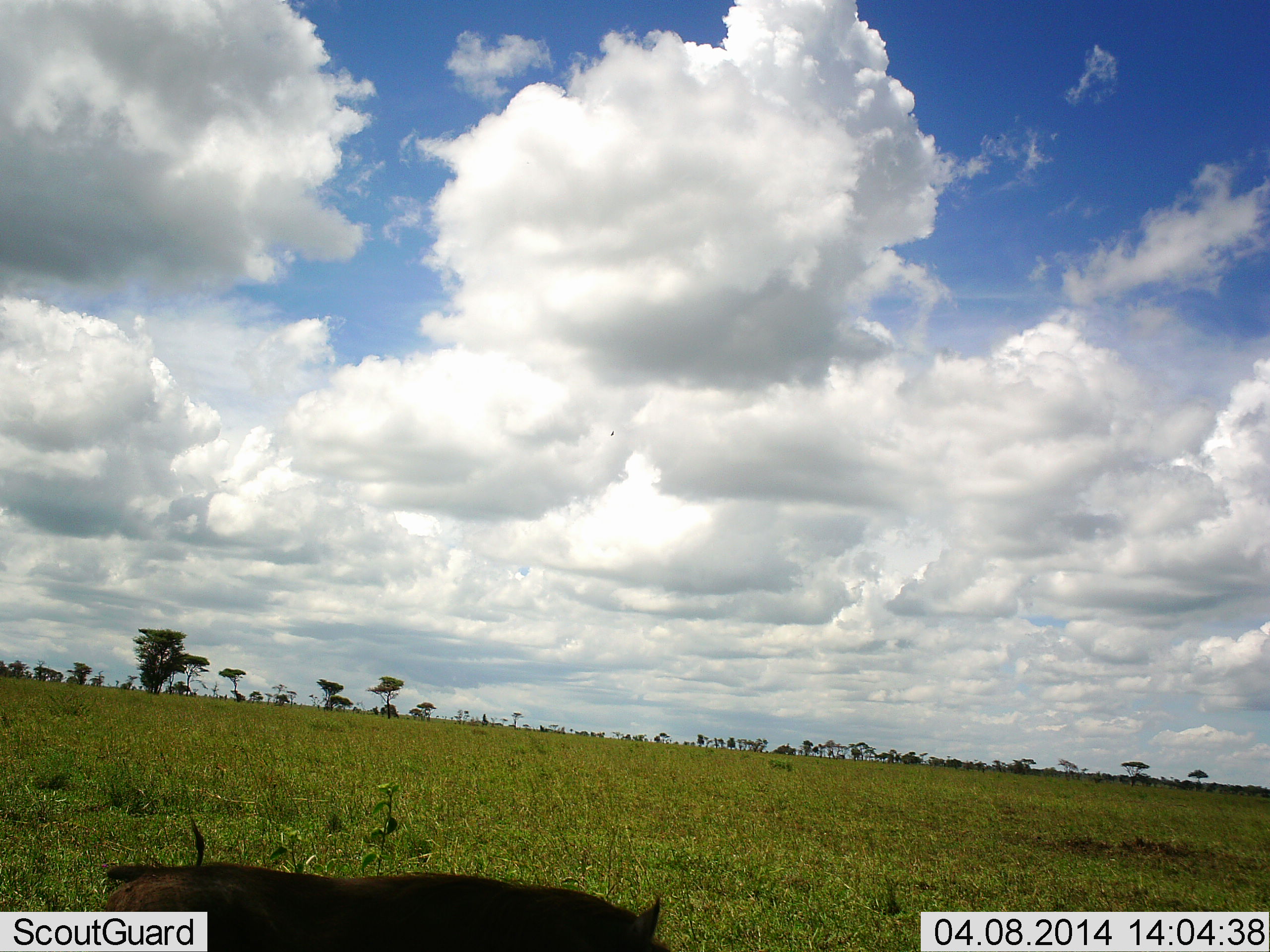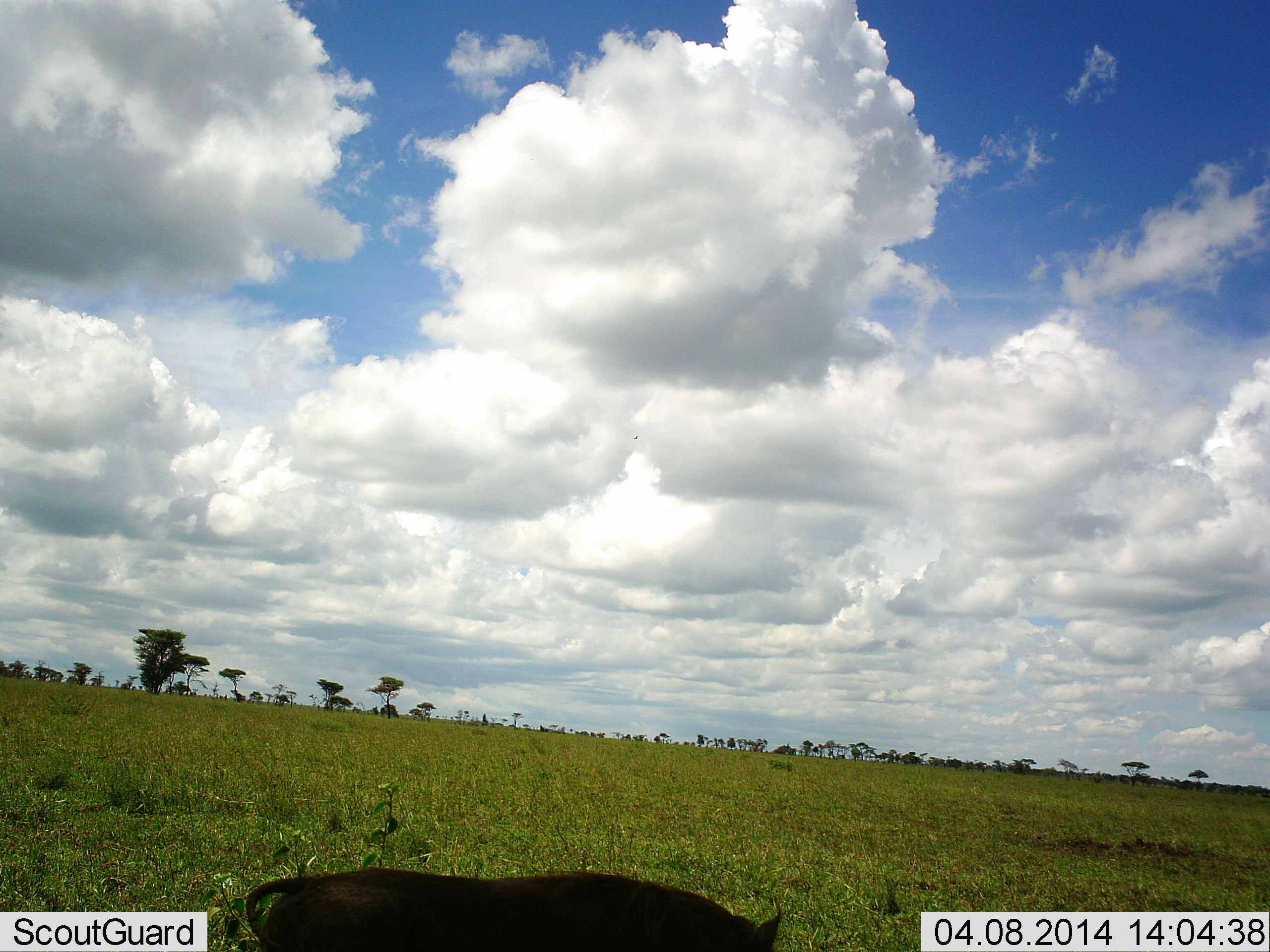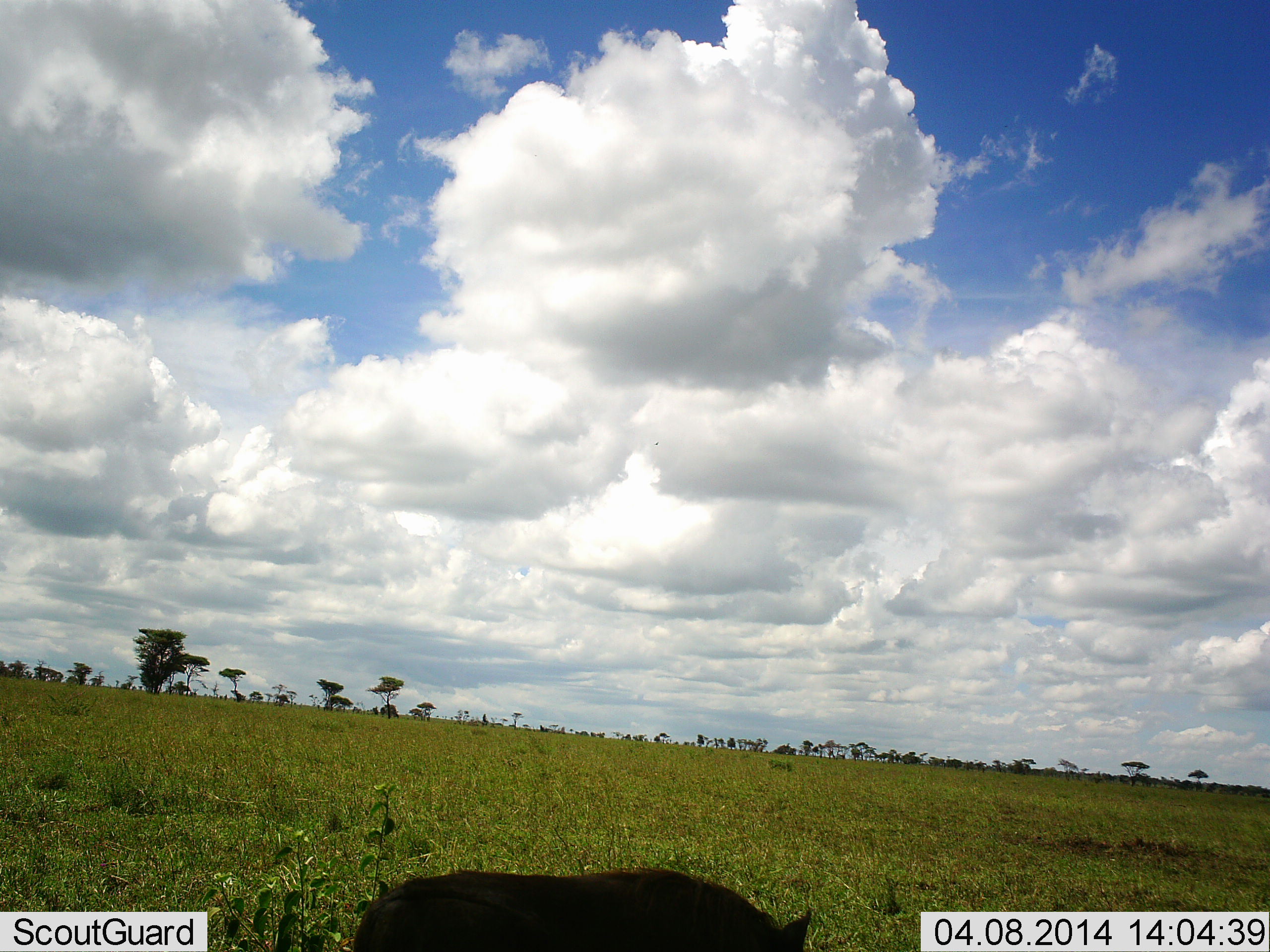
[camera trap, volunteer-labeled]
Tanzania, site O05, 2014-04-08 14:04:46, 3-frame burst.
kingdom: Animalia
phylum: Chordata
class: Mammalia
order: Artiodactyla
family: Suidae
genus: Phacochoerus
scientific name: Phacochoerus africanus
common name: warthog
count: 1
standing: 0%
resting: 0%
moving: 100%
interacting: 0%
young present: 0%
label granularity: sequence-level